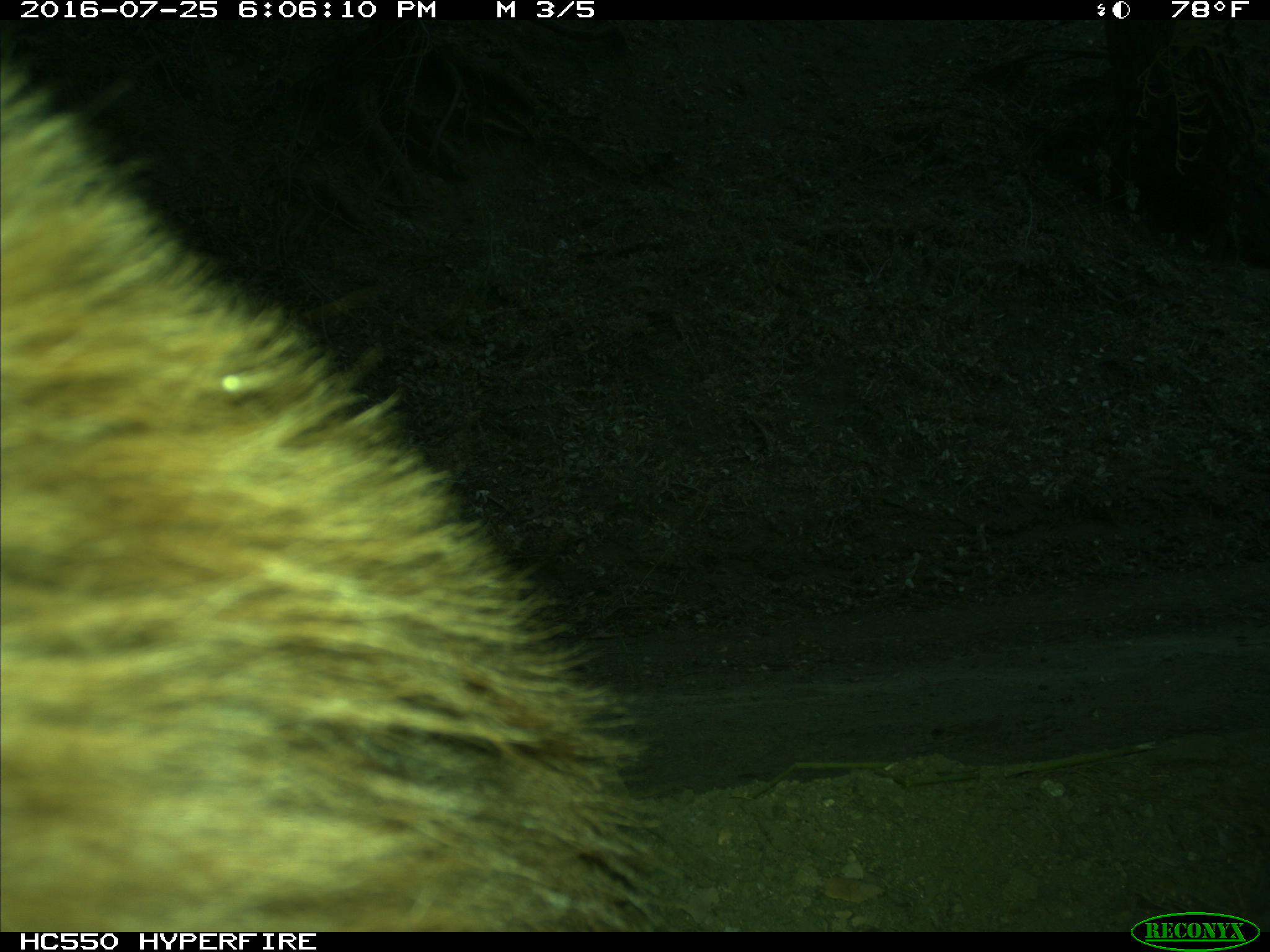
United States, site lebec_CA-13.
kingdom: Animalia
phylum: Chordata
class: Mammalia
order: Carnivora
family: Ursidae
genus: Ursus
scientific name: Ursus americanus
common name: american black bear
Ursus americanus (american black bear).